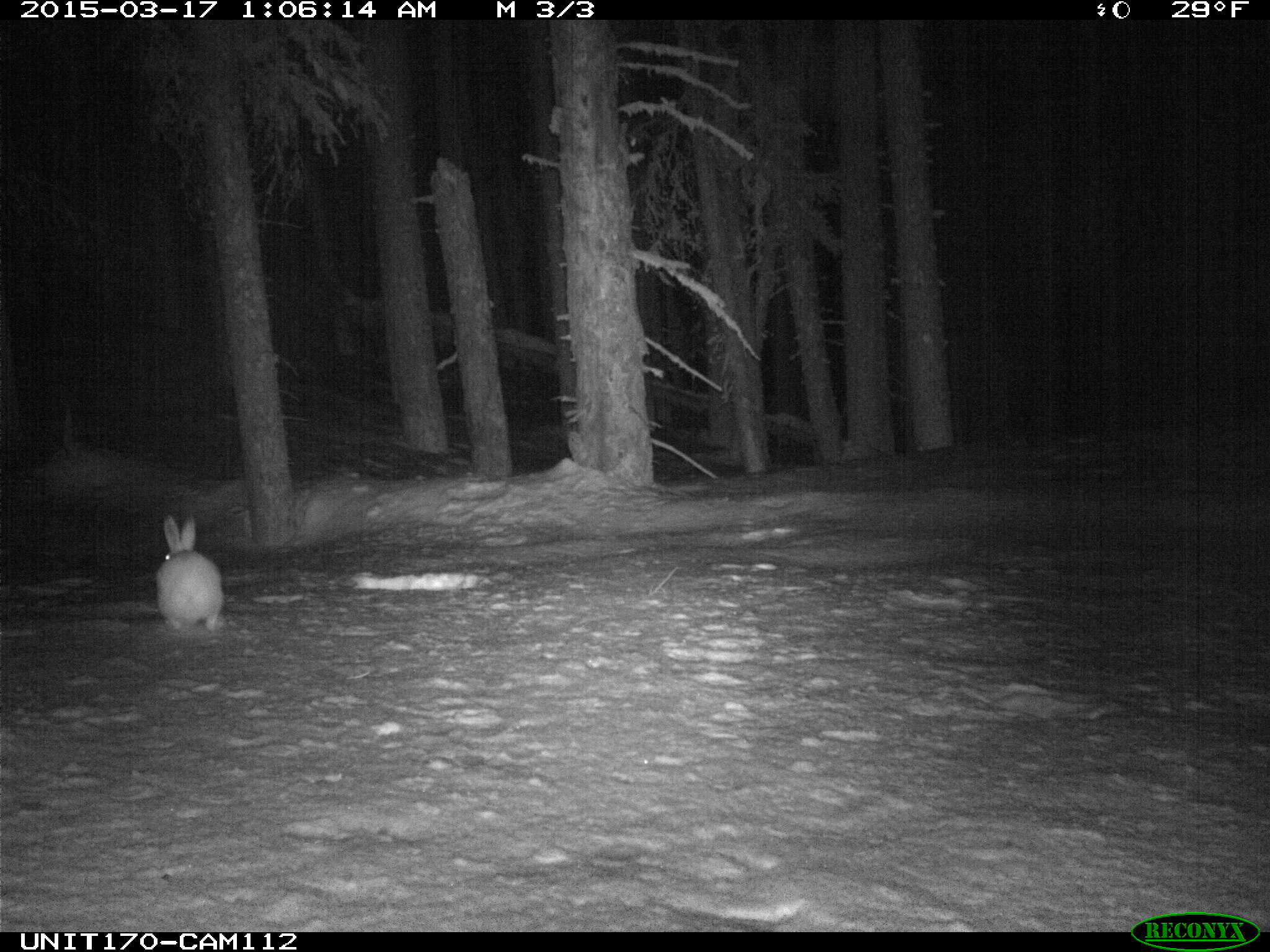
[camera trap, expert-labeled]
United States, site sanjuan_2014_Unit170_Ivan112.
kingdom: Animalia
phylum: Chordata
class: Mammalia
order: Lagomorpha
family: Leporidae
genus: Lepus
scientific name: Lepus americanus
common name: snowshoe hare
Lepus americanus (snowshoe hare).